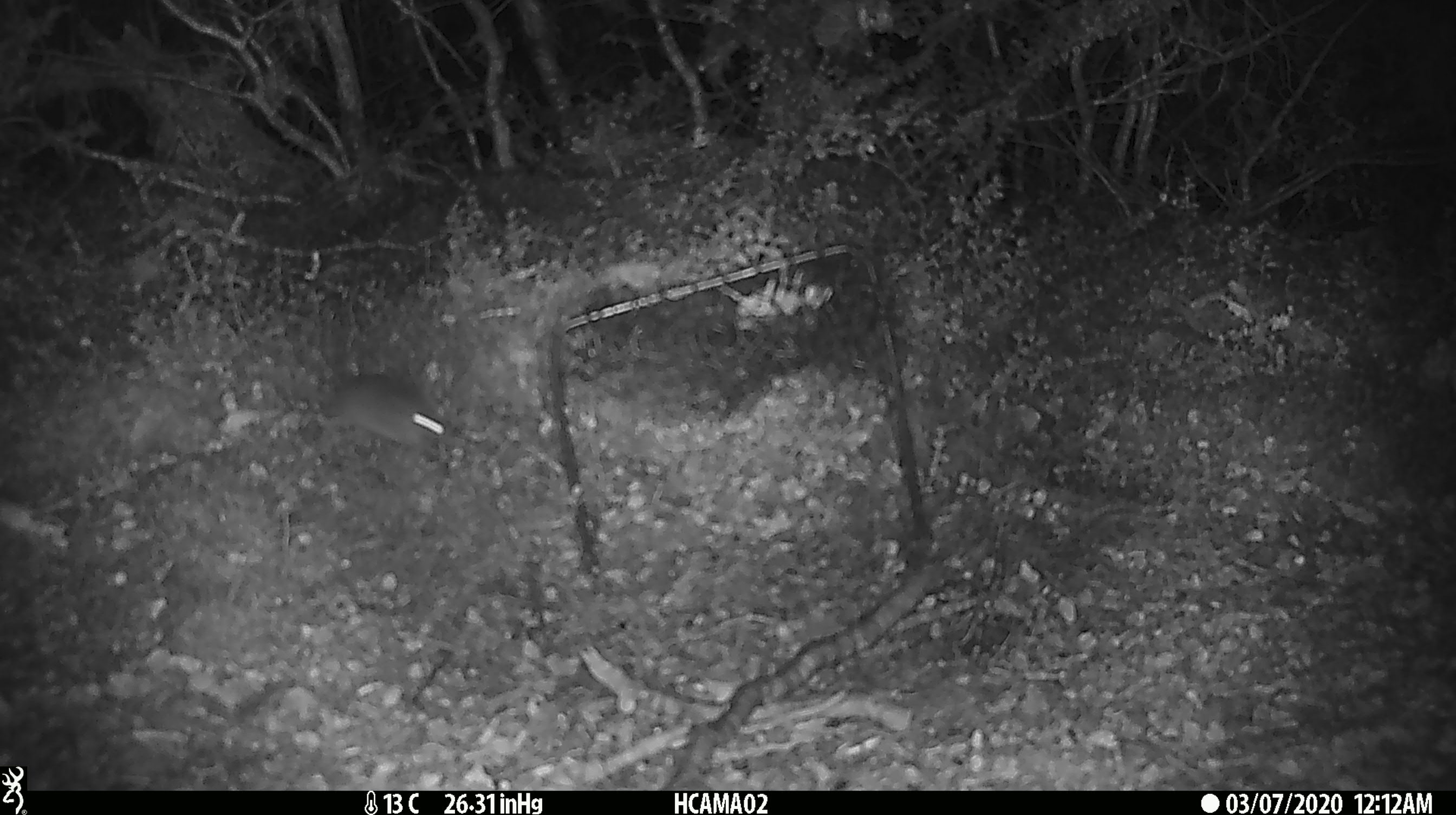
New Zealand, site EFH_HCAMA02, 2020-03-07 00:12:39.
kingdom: Animalia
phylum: Chordata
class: Mammalia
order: Rodentia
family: Muridae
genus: Mus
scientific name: Mus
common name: mouse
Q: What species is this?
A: Mouse (Mus).